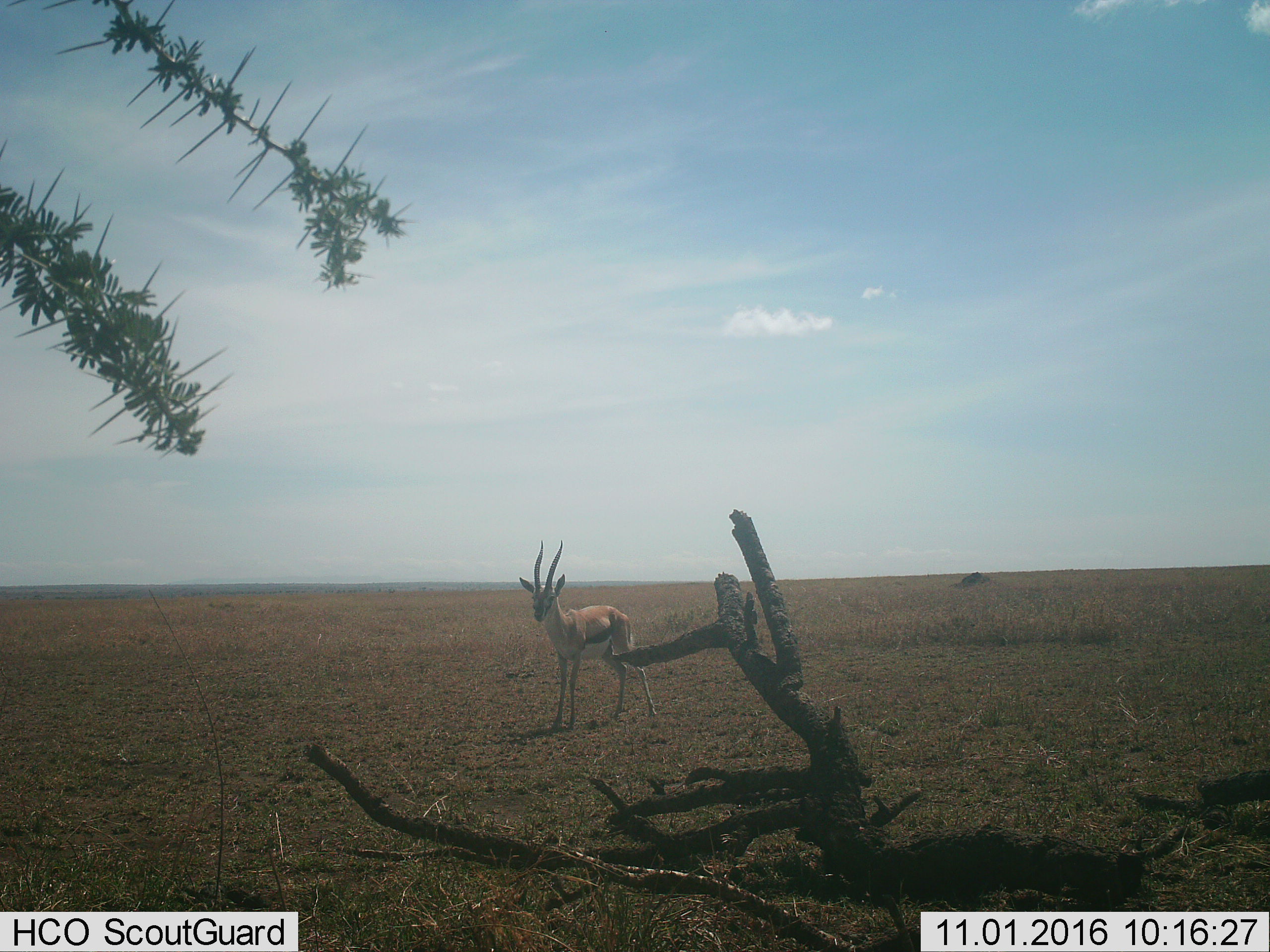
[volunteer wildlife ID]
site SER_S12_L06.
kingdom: Animalia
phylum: Chordata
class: Mammalia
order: Artiodactyla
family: Bovidae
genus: Eudorcas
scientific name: Eudorcas thomsonii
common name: thomson's gazelle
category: gazellethomsons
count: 1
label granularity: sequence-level